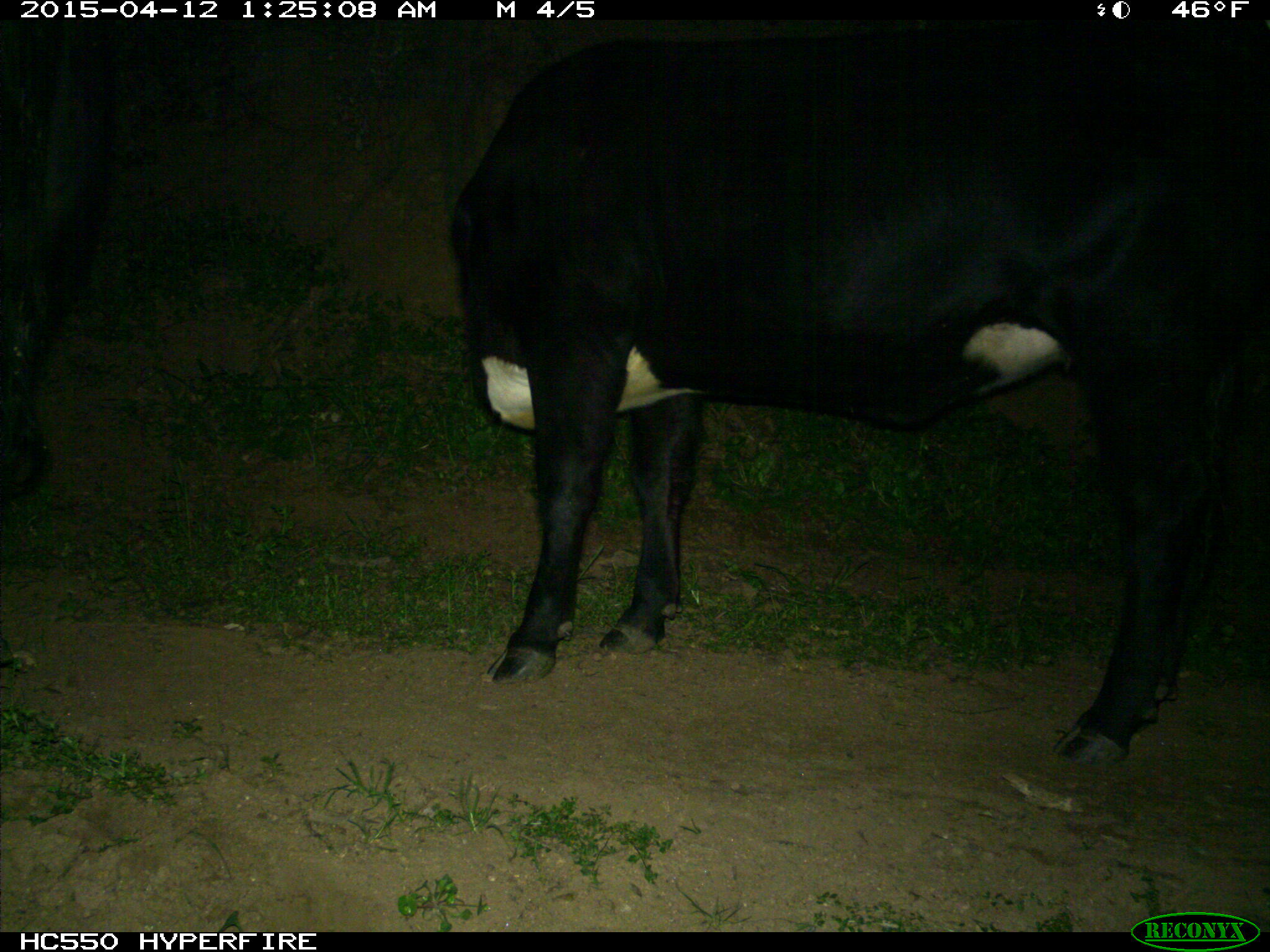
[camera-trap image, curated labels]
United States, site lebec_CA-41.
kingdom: Animalia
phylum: Chordata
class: Mammalia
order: Artiodactyla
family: Bovidae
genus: Bos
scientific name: Bos taurus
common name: domestic cow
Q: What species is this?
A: Bos taurus (domestic cow).